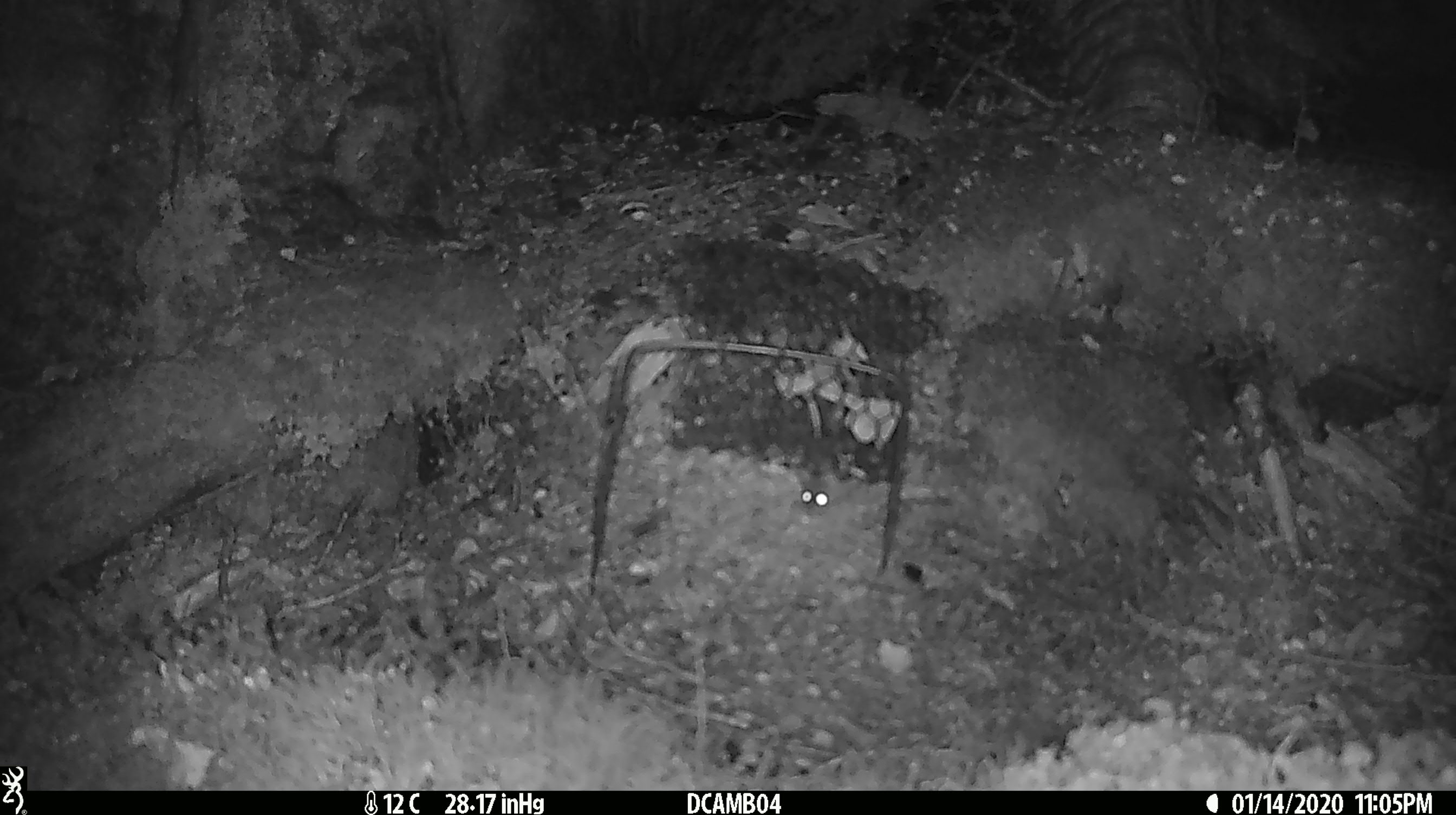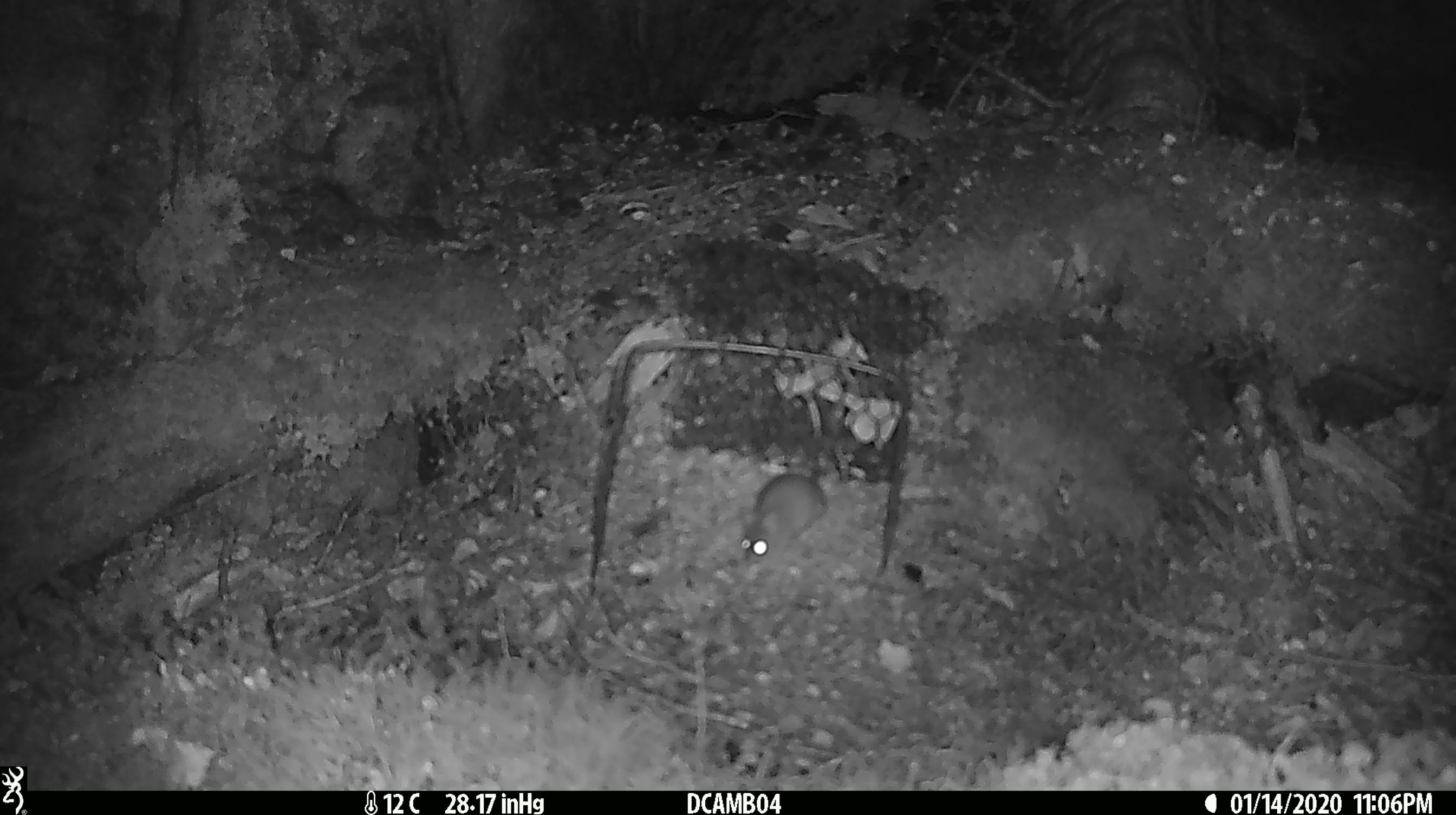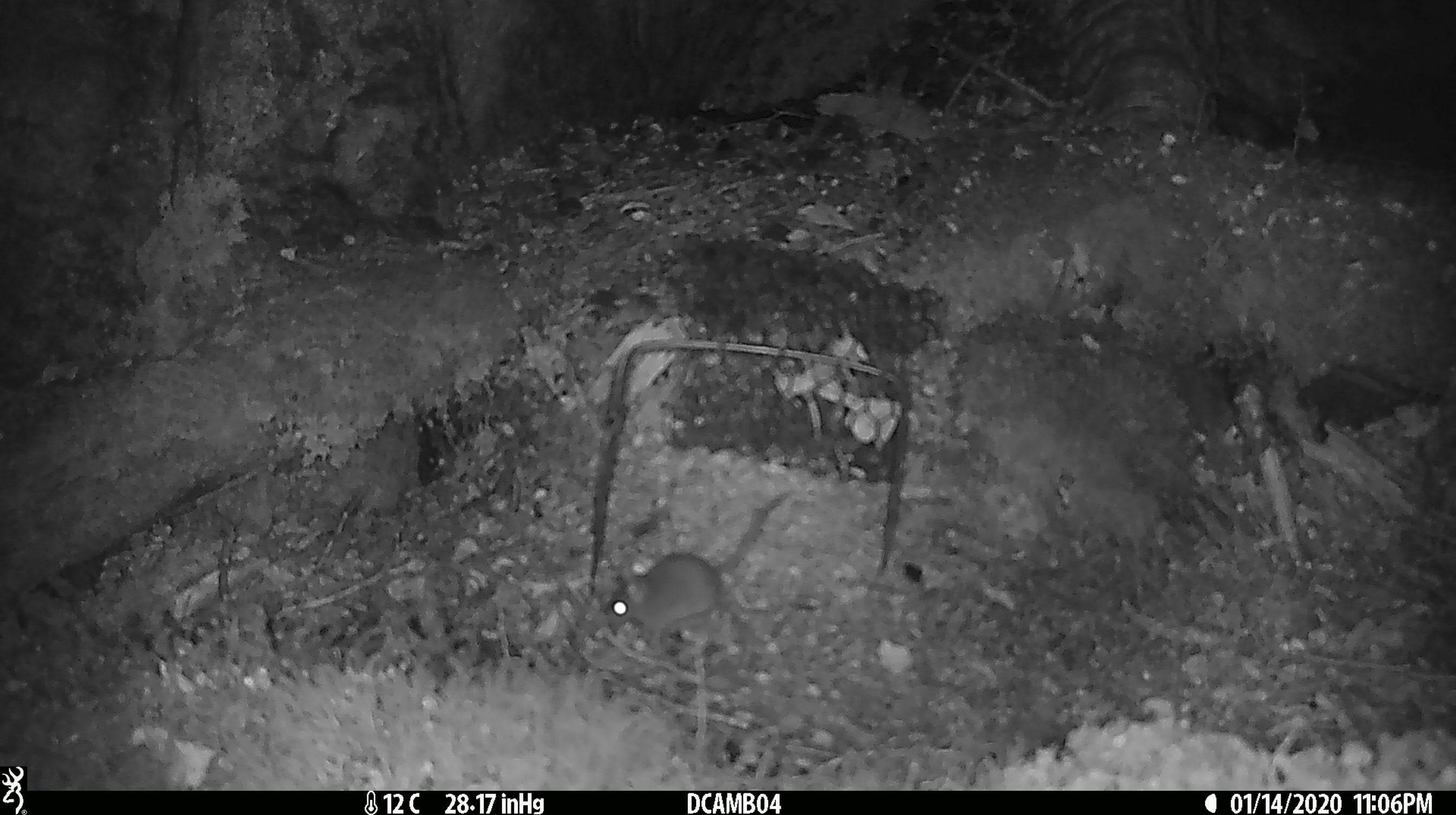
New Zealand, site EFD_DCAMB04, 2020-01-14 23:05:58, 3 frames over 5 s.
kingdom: Animalia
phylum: Chordata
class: Mammalia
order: Rodentia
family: Muridae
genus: Mus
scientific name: Mus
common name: mouse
Mouse (Mus).